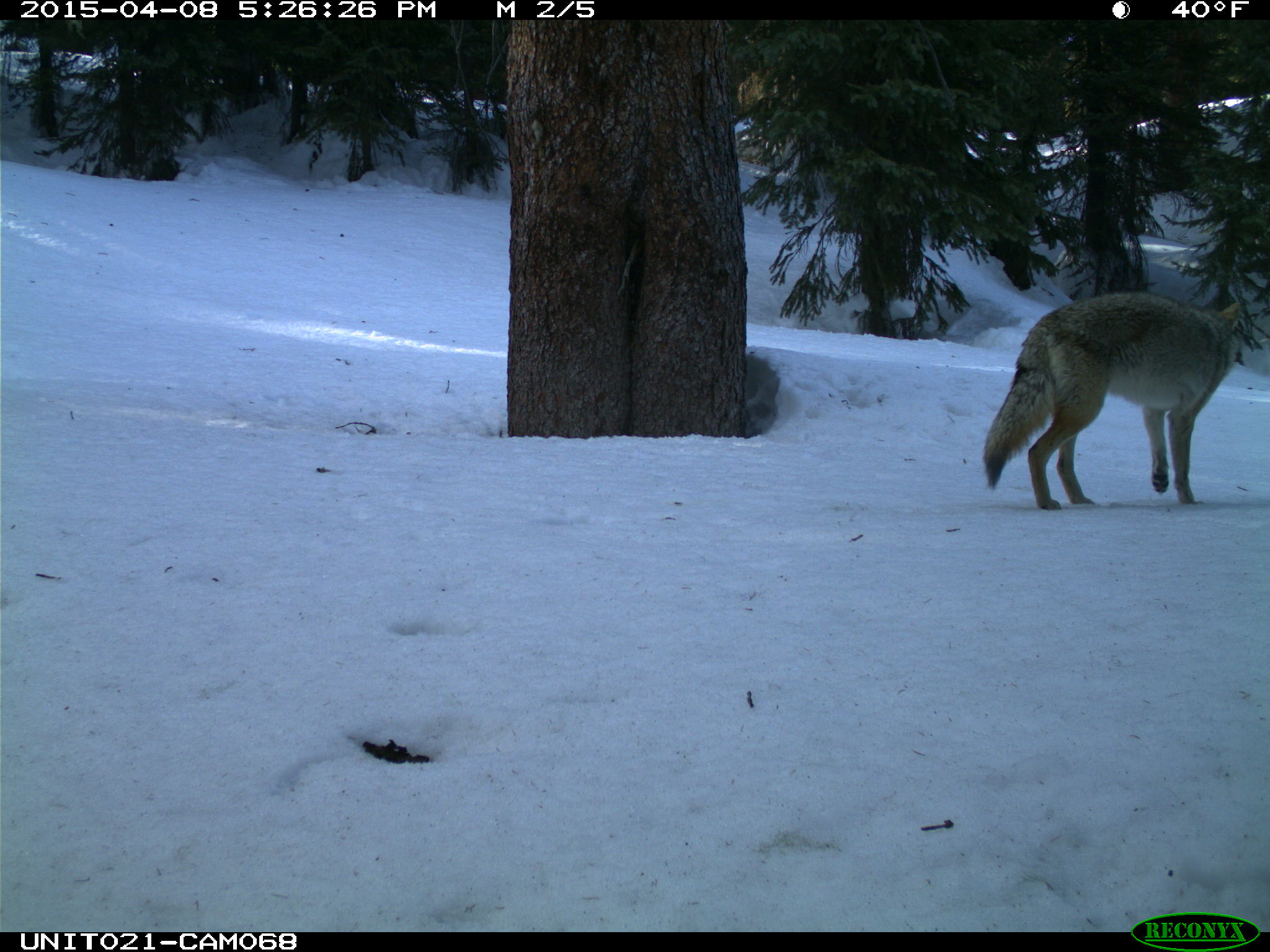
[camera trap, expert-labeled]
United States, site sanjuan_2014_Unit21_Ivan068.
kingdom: Animalia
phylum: Chordata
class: Mammalia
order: Carnivora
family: Canidae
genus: Canis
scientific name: Canis latrans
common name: coyote